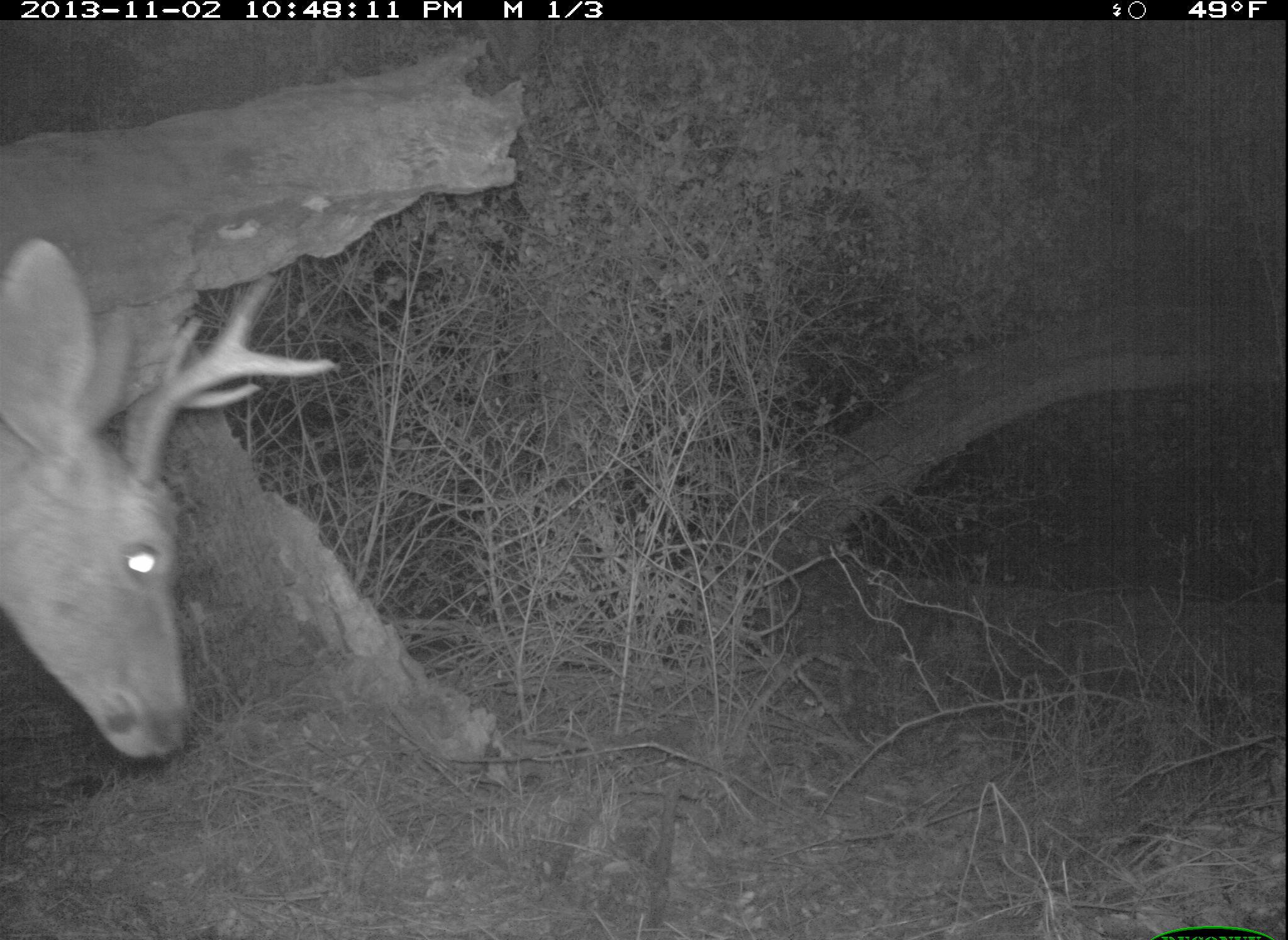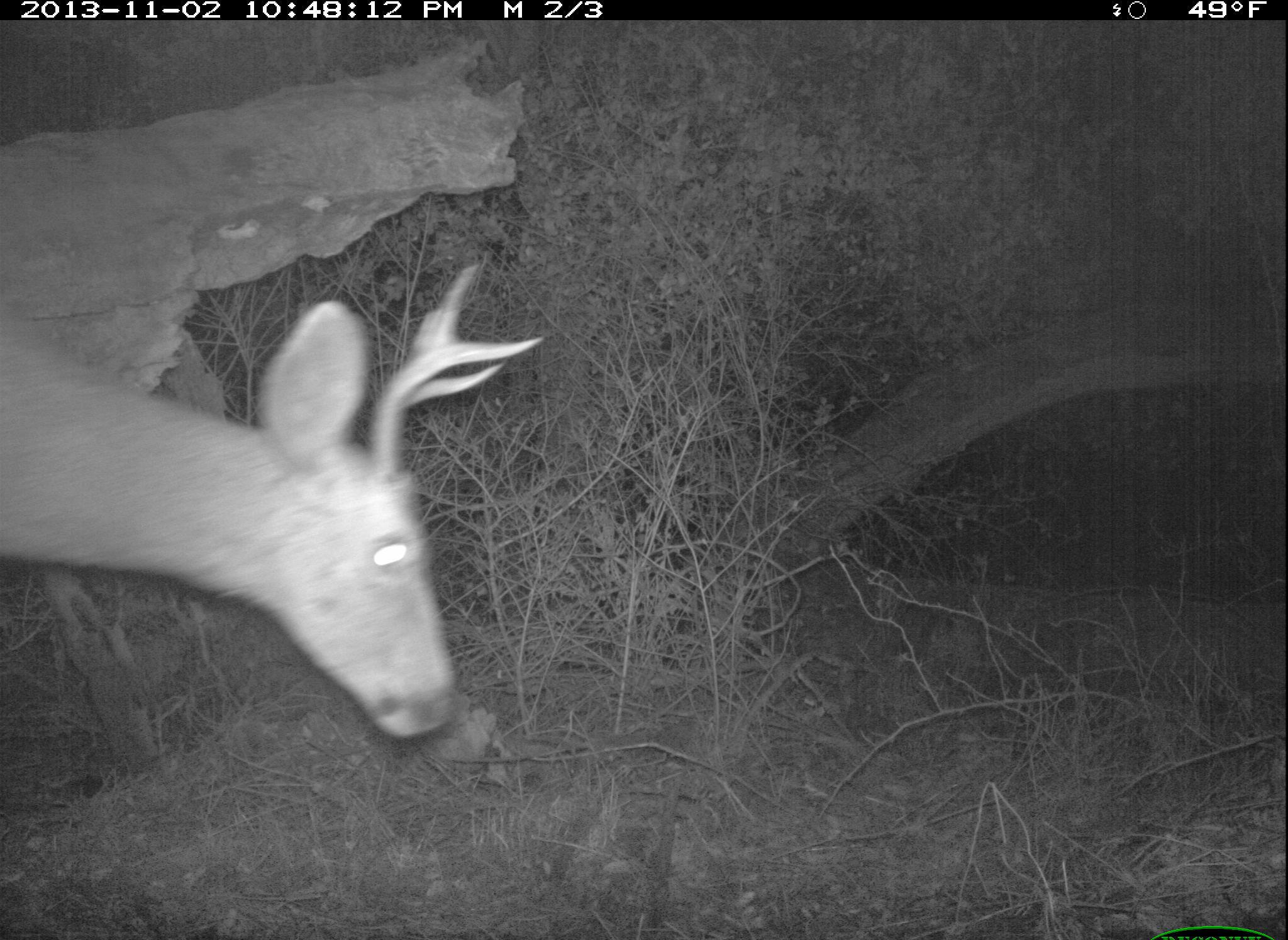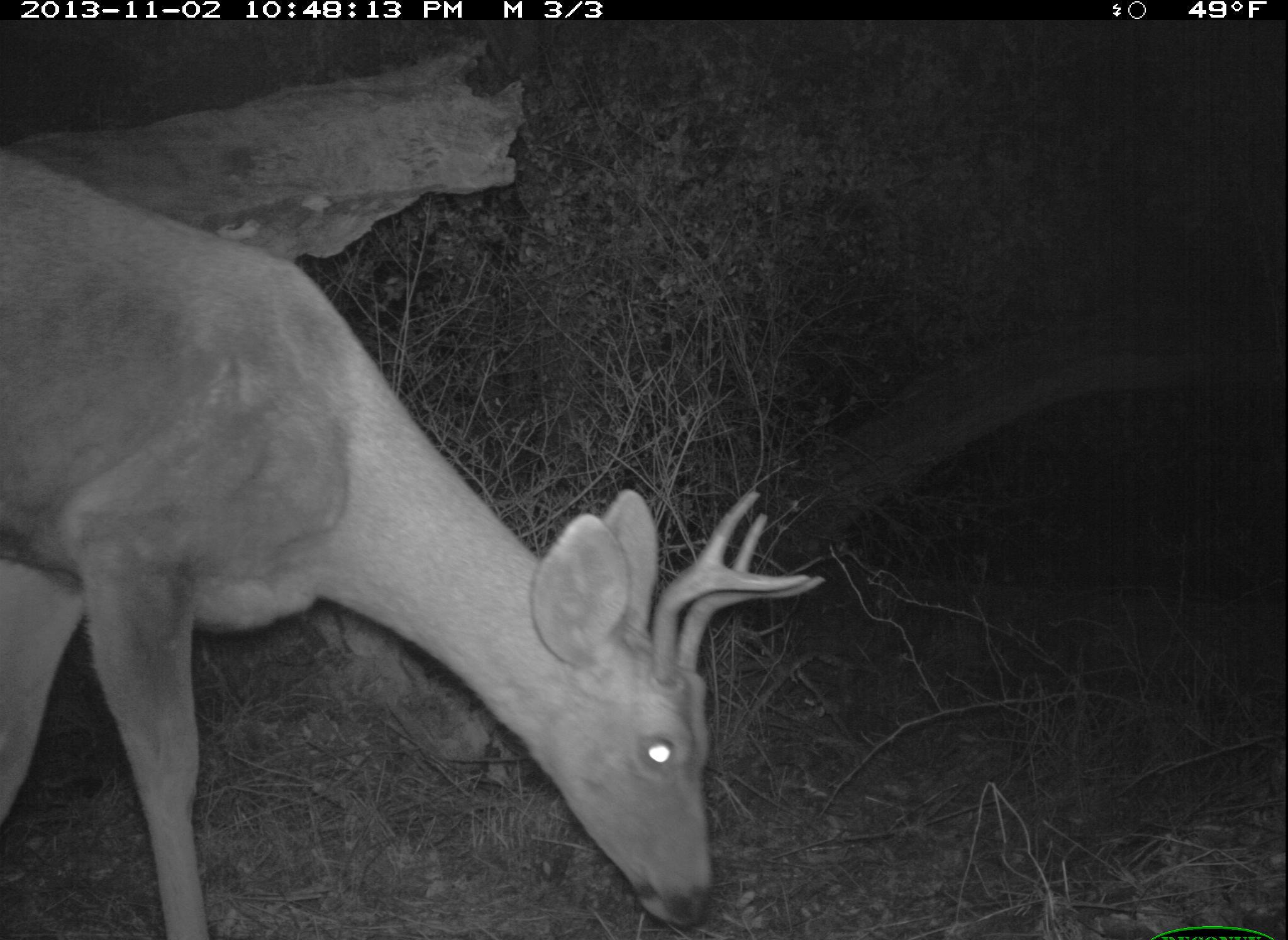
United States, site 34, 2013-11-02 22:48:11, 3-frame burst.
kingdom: Animalia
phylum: Chordata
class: Mammalia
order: Artiodactyla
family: Cervidae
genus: Odocoileus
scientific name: Odocoileus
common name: deer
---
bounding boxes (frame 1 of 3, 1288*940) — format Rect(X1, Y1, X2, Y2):
deer: Rect(0, 241, 336, 810)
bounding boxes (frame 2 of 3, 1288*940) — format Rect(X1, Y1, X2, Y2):
deer: Rect(0, 264, 545, 755)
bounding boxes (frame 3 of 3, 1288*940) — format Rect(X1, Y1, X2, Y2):
deer: Rect(0, 151, 827, 940)